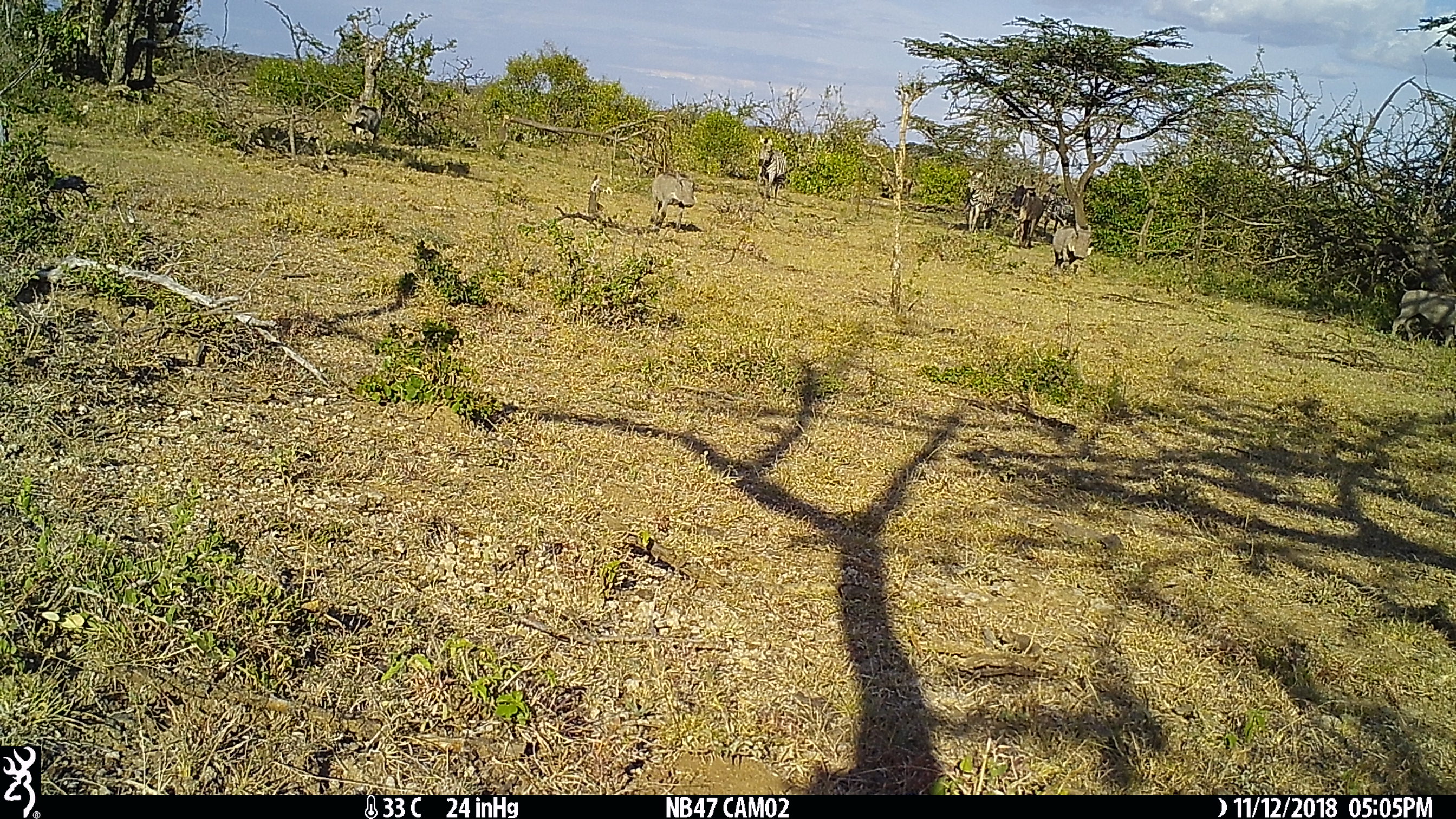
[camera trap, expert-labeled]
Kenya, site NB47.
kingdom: Animalia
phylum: Chordata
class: Mammalia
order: Artiodactyla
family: Bovidae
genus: Connochaetes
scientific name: Connochaetes taurinus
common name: blue wildebeest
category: wildebeest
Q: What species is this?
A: Wildebeest (blue wildebeest) (Connochaetes taurinus).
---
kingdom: Animalia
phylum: Chordata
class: Mammalia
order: Artiodactyla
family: Suidae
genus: Phacochoerus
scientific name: Phacochoerus africanus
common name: common warthog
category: warthog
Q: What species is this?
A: Warthog (common warthog) (Phacochoerus africanus).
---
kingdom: Animalia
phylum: Chordata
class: Mammalia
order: Perissodactyla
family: Equidae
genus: Equus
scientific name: Equus quagga burchellii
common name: burchell's zebra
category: zebra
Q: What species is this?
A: Zebra (burchell's zebra) (Equus quagga burchellii).